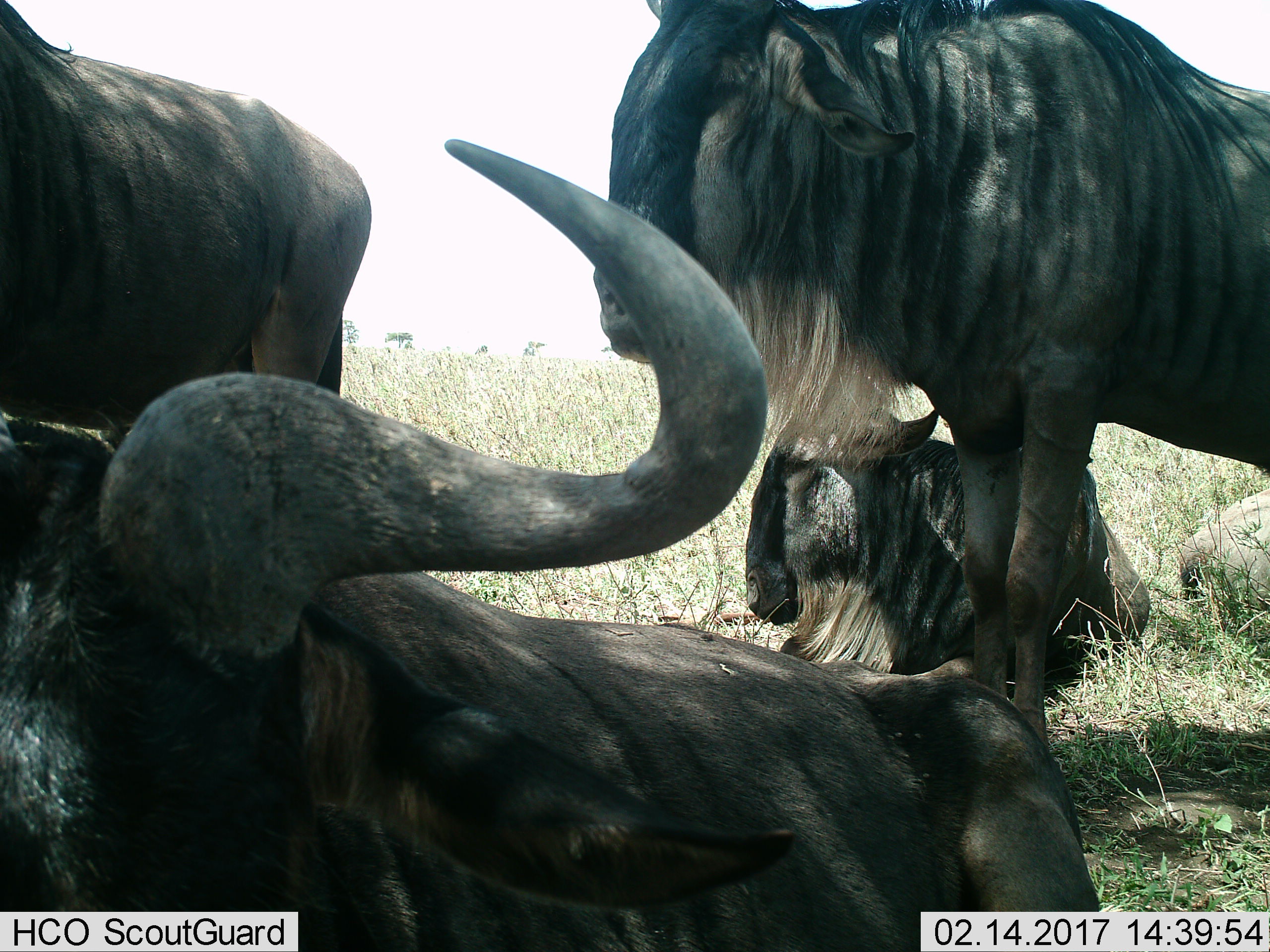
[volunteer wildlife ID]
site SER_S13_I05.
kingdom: Animalia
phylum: Chordata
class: Mammalia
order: Artiodactyla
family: Bovidae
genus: Connochaetes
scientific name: Connochaetes taurinus taurinus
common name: blue wildebeest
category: wildebeestblue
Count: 4.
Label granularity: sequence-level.